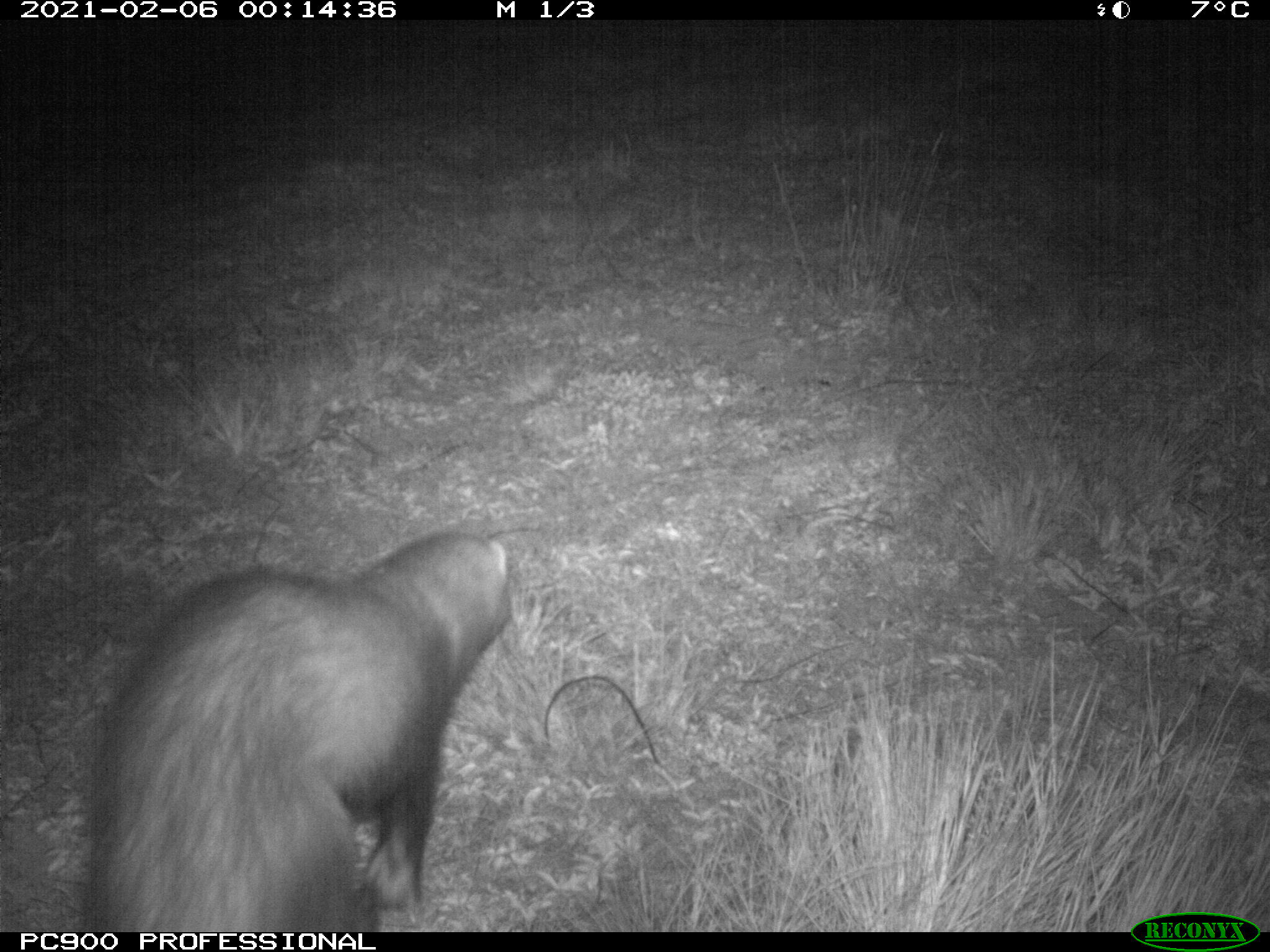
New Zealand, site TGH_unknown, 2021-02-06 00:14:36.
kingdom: Animalia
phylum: Chordata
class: Mammalia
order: Carnivora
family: Mustelidae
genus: Mustela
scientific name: Mustela furo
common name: ferret